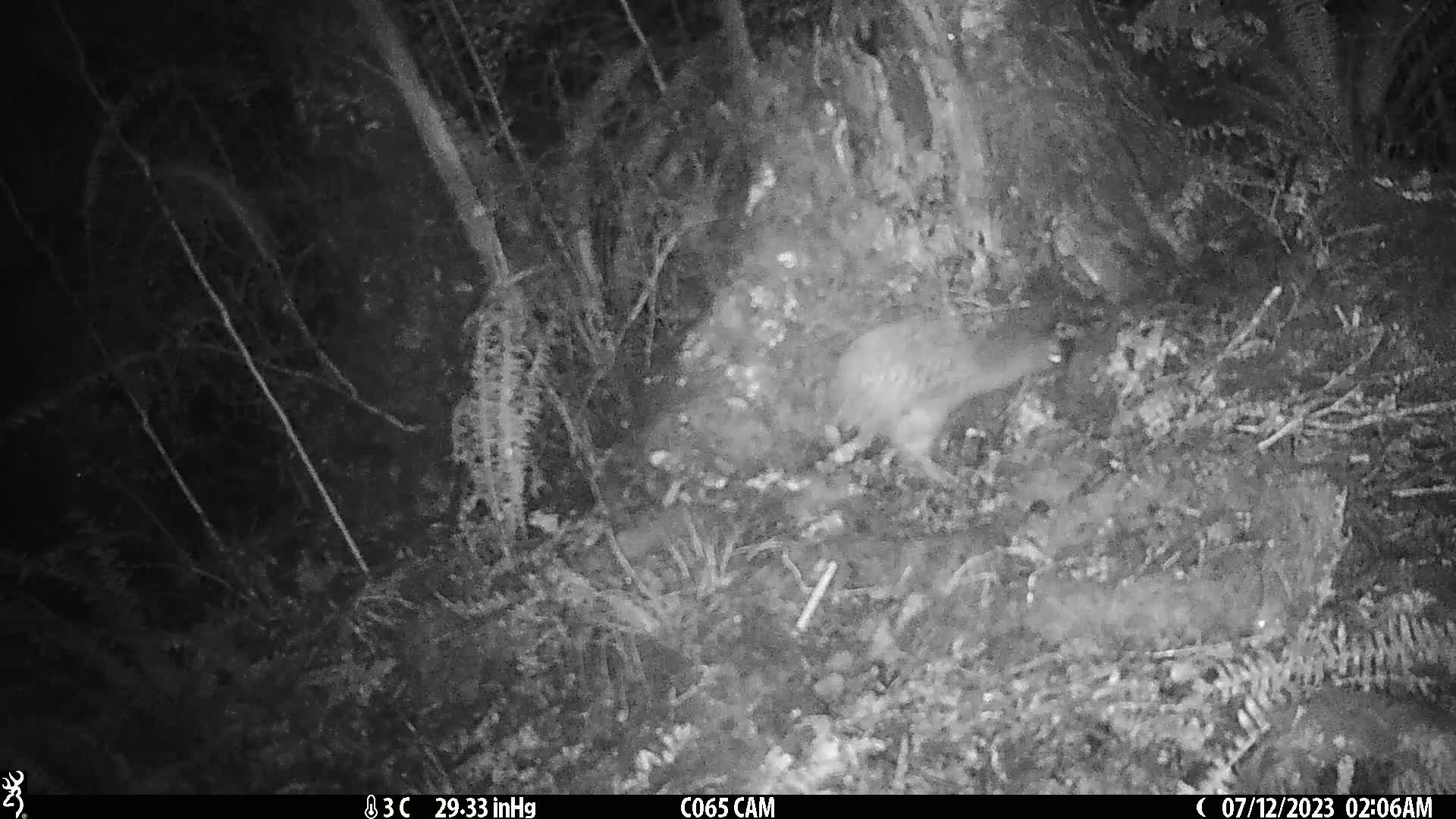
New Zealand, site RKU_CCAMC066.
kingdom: Animalia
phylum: Chordata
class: Aves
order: Apterygiformes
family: Apterygidae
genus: Apteryx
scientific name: Apteryx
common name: kiwi